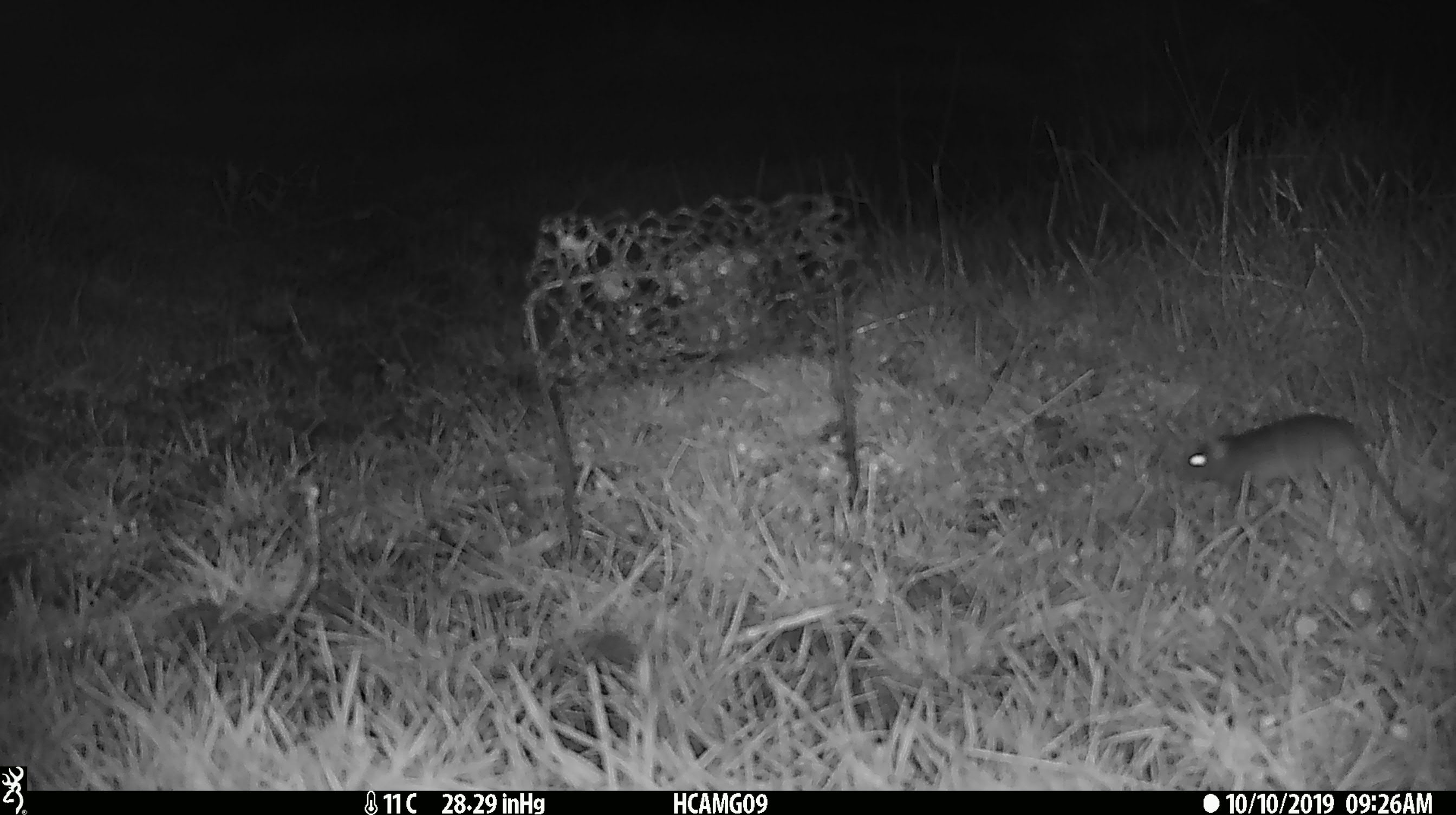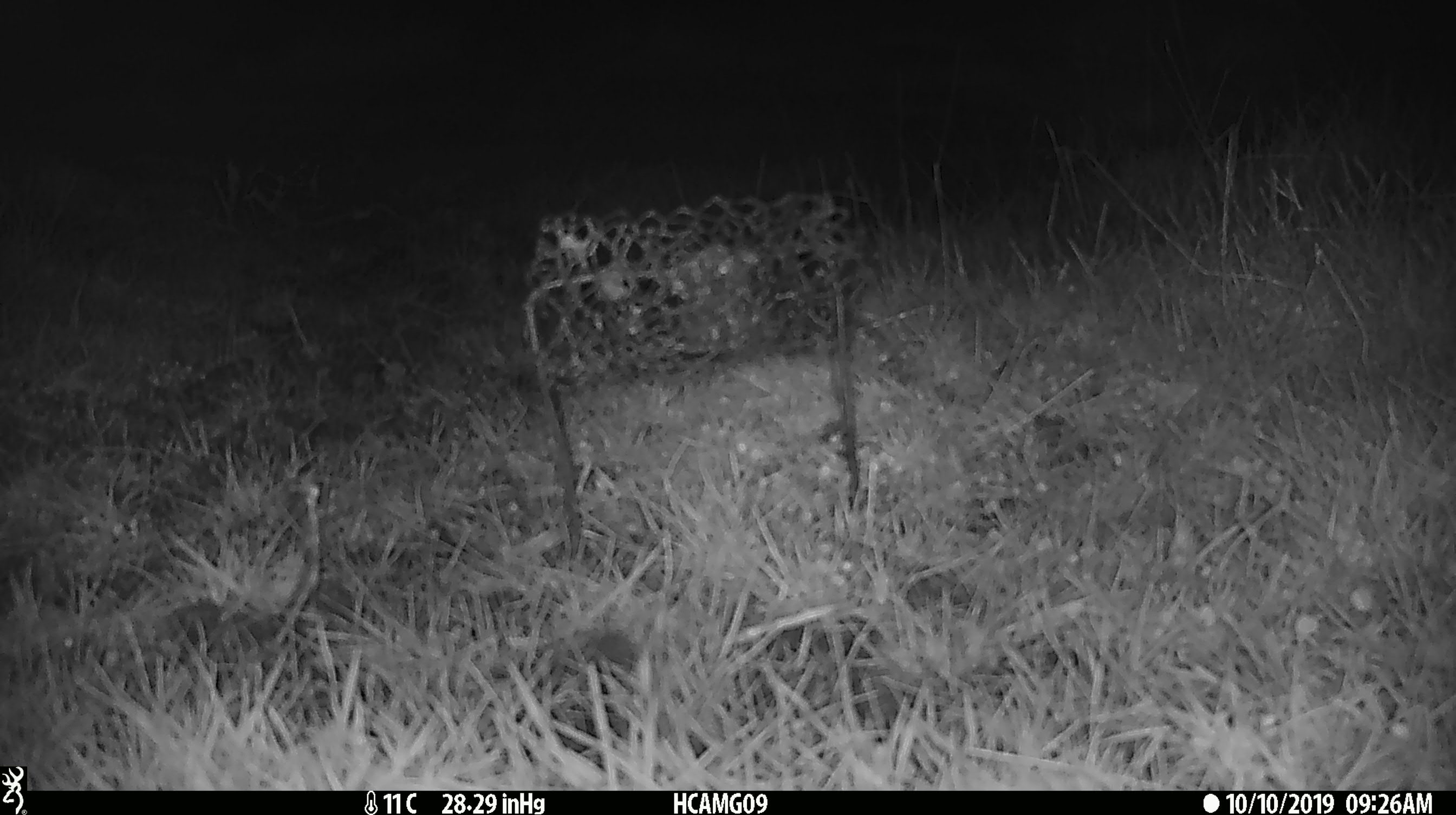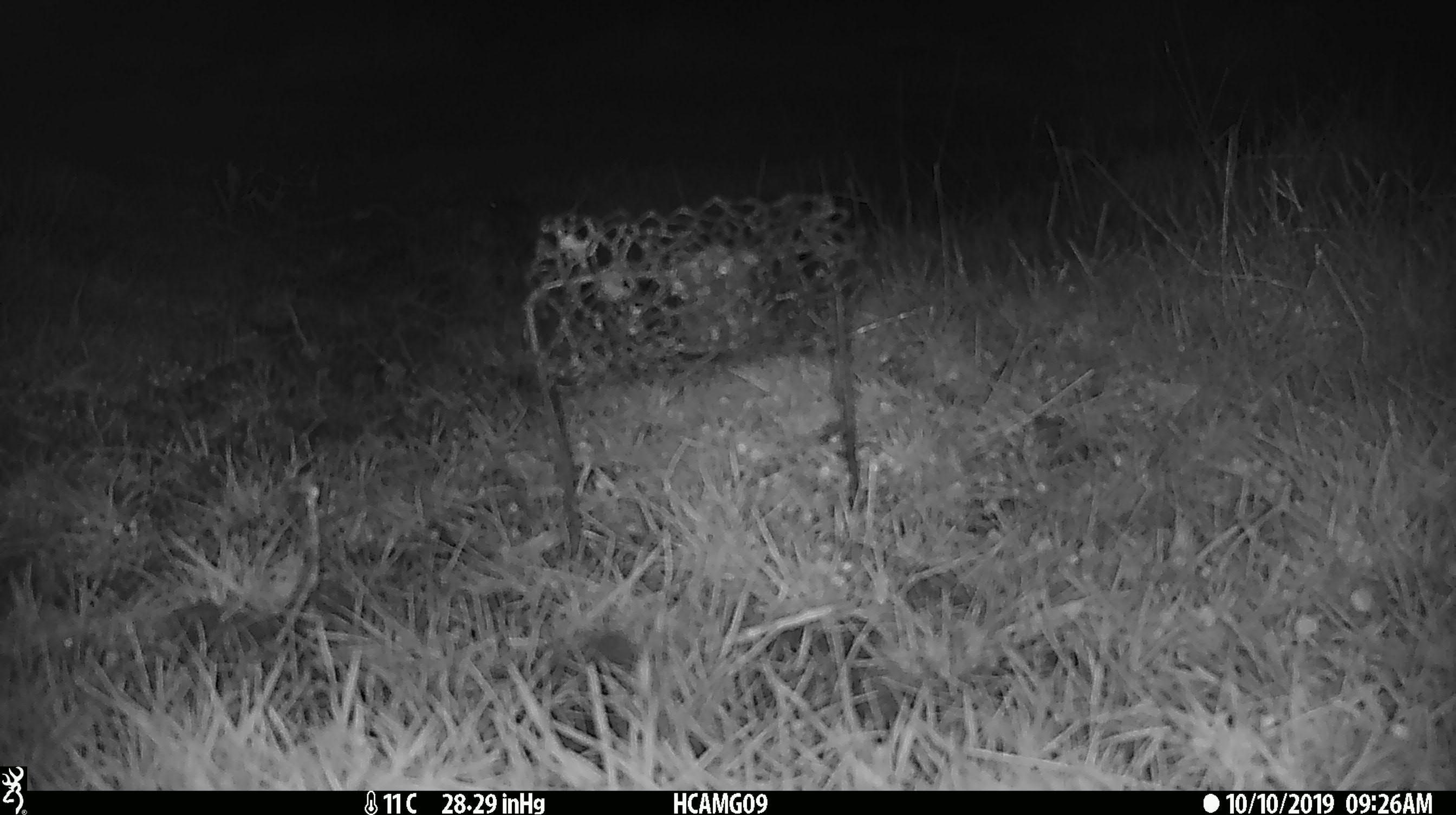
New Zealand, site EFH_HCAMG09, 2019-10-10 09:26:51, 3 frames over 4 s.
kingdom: Animalia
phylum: Chordata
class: Mammalia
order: Rodentia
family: Muridae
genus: Mus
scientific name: Mus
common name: mouse